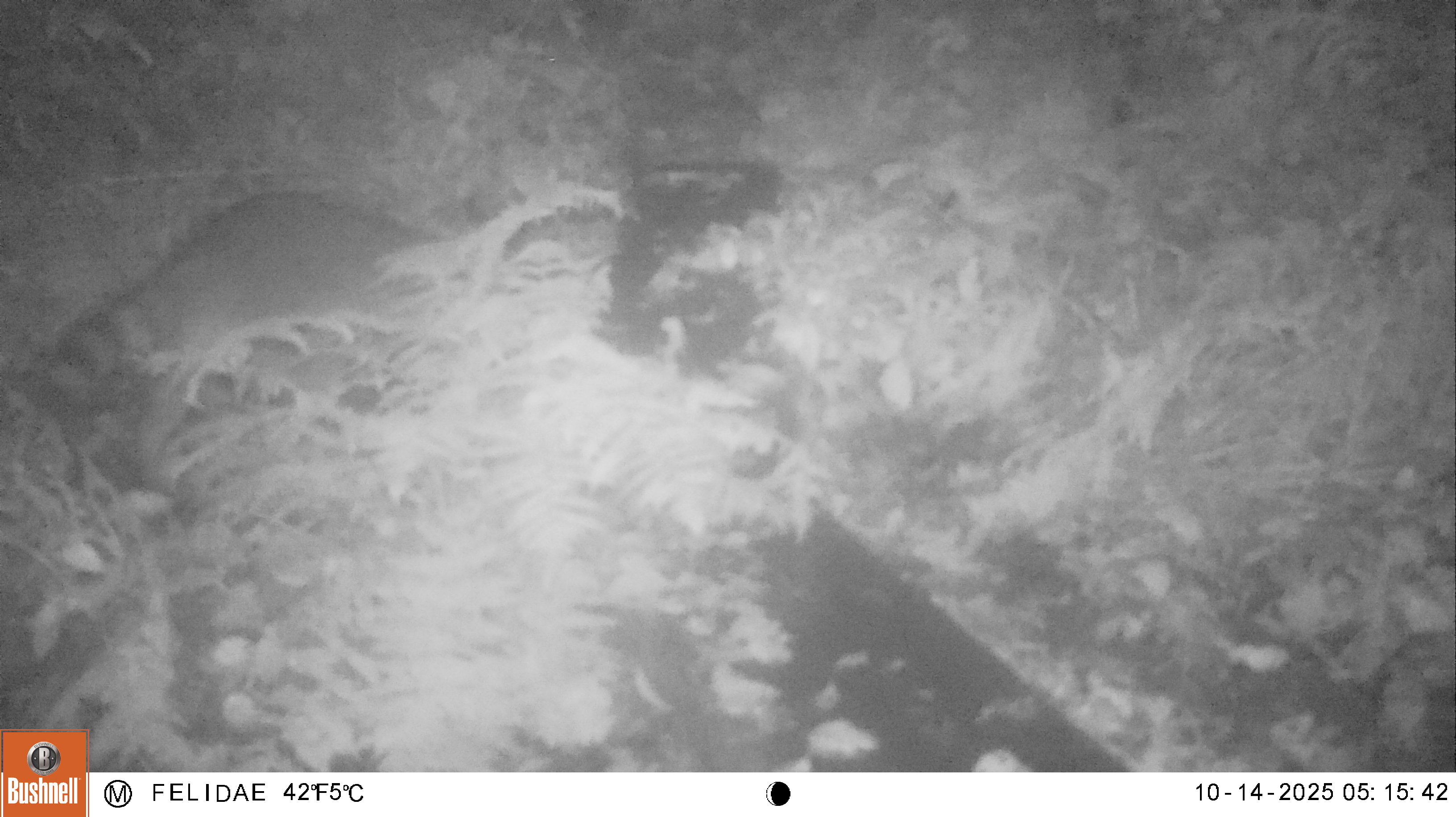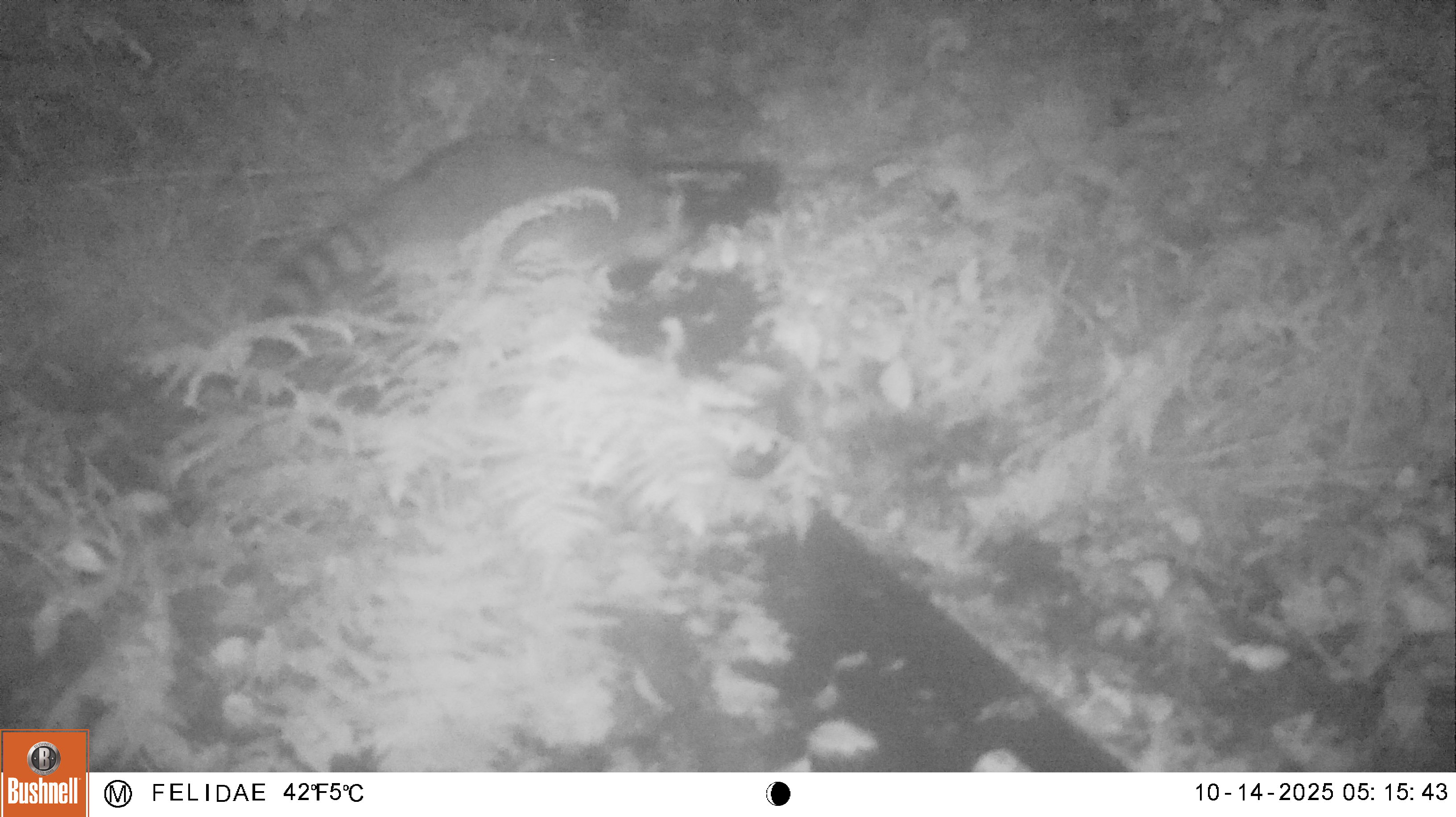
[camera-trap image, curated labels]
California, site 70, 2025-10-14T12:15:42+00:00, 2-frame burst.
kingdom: Animalia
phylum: Chordata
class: Mammalia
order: Carnivora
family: Procyonidae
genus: Procyon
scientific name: Procyon lotor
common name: raccoon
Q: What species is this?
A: Raccoon (Procyon lotor).